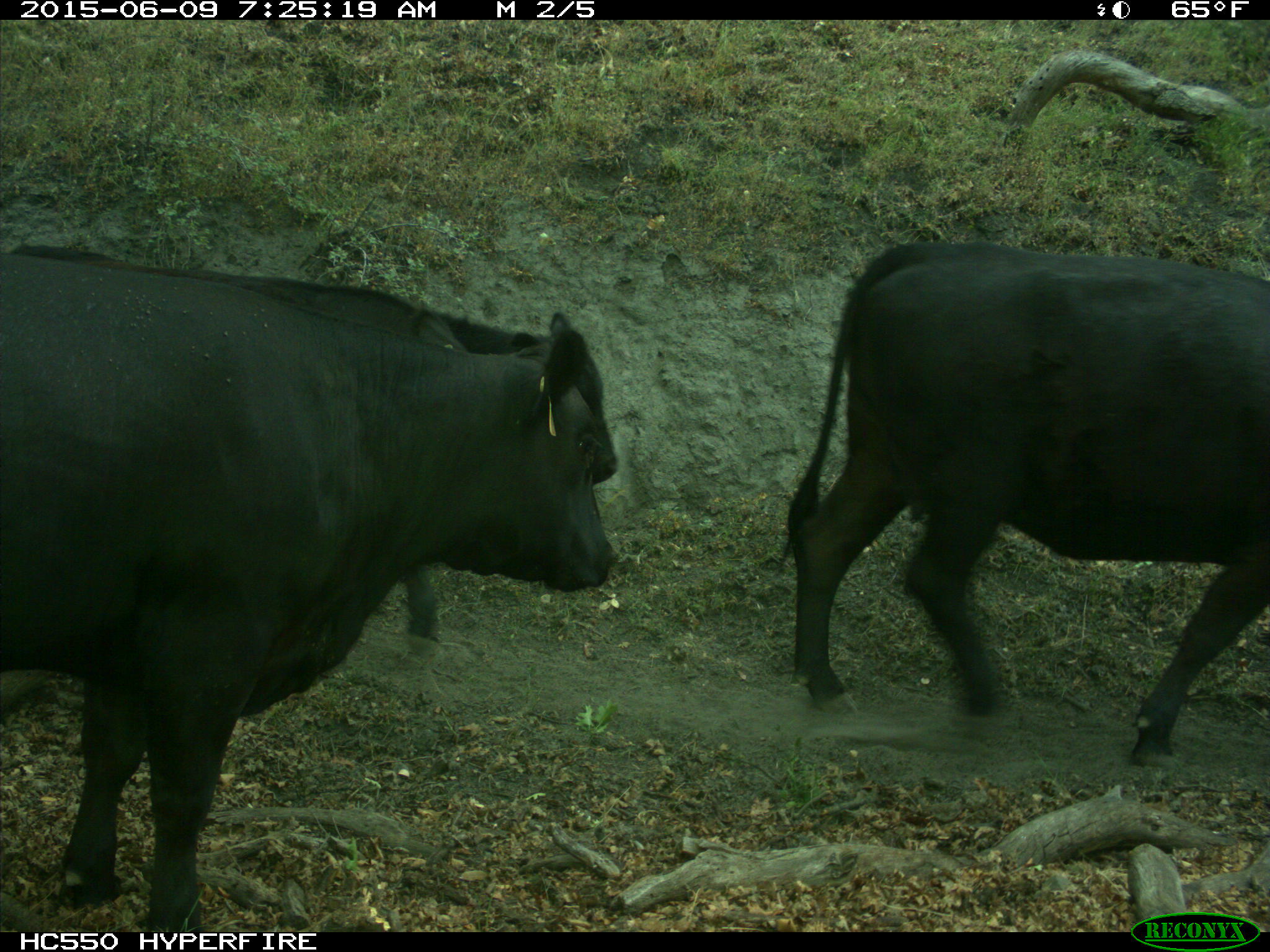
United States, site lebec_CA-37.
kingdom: Animalia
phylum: Chordata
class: Mammalia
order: Artiodactyla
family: Bovidae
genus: Bos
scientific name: Bos taurus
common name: domestic cow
Bos taurus (domestic cow).